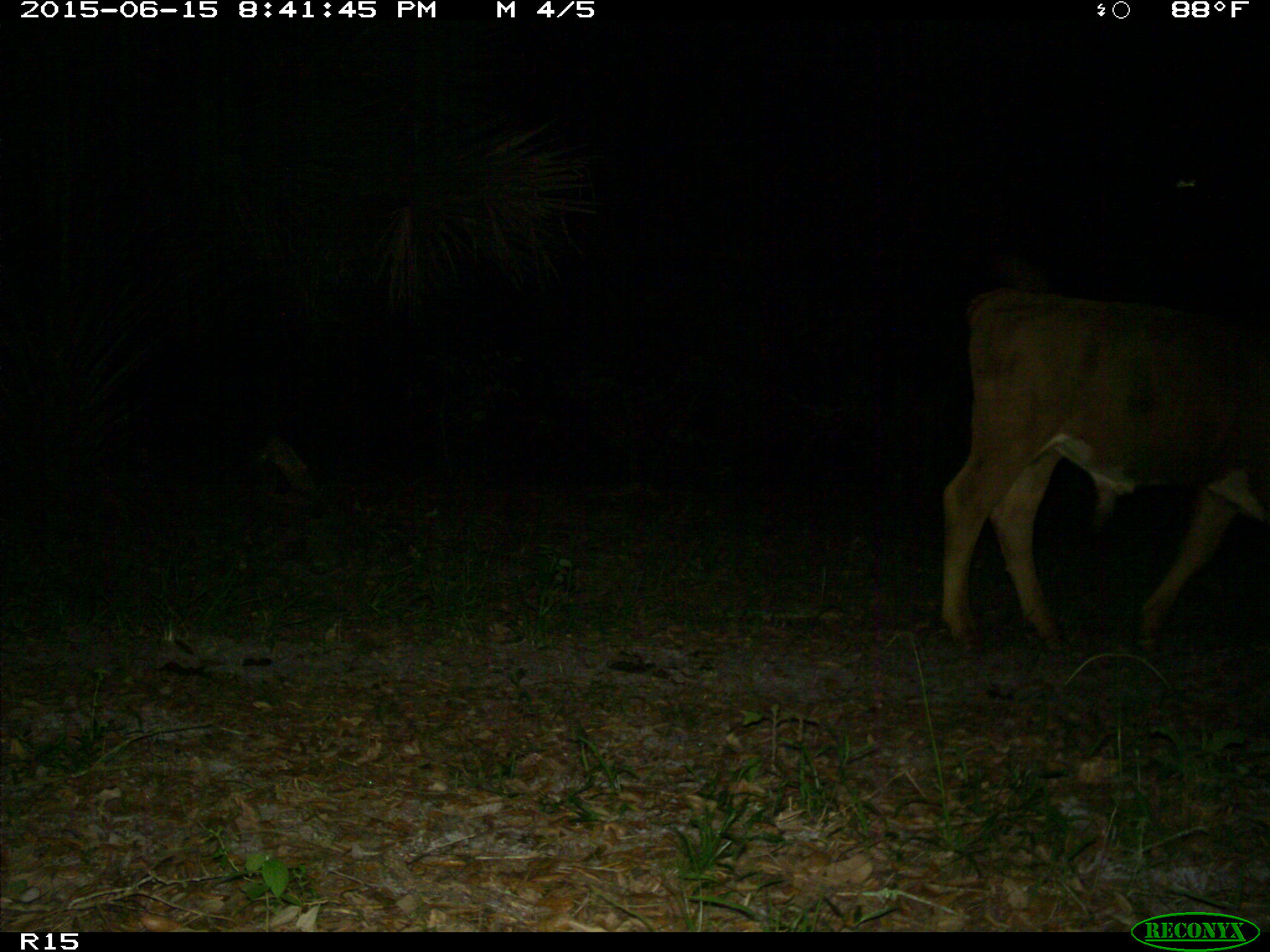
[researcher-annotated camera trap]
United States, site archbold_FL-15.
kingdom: Animalia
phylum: Chordata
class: Mammalia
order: Artiodactyla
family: Bovidae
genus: Bos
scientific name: Bos taurus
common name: domestic cow